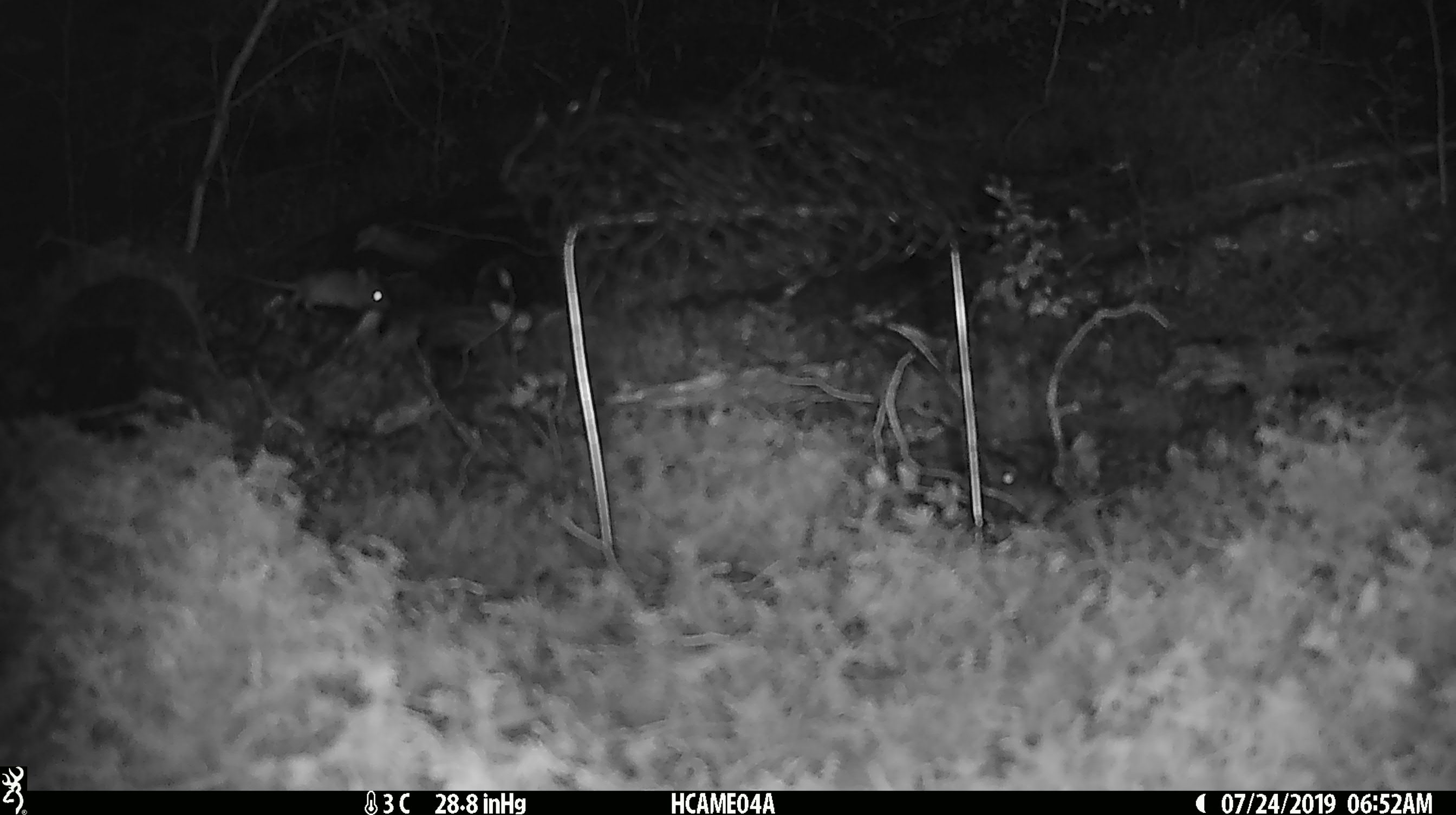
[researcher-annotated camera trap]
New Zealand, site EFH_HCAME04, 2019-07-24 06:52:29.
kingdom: Animalia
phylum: Chordata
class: Mammalia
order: Rodentia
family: Muridae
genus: Mus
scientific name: Mus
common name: mouse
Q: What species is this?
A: Mouse (Mus).